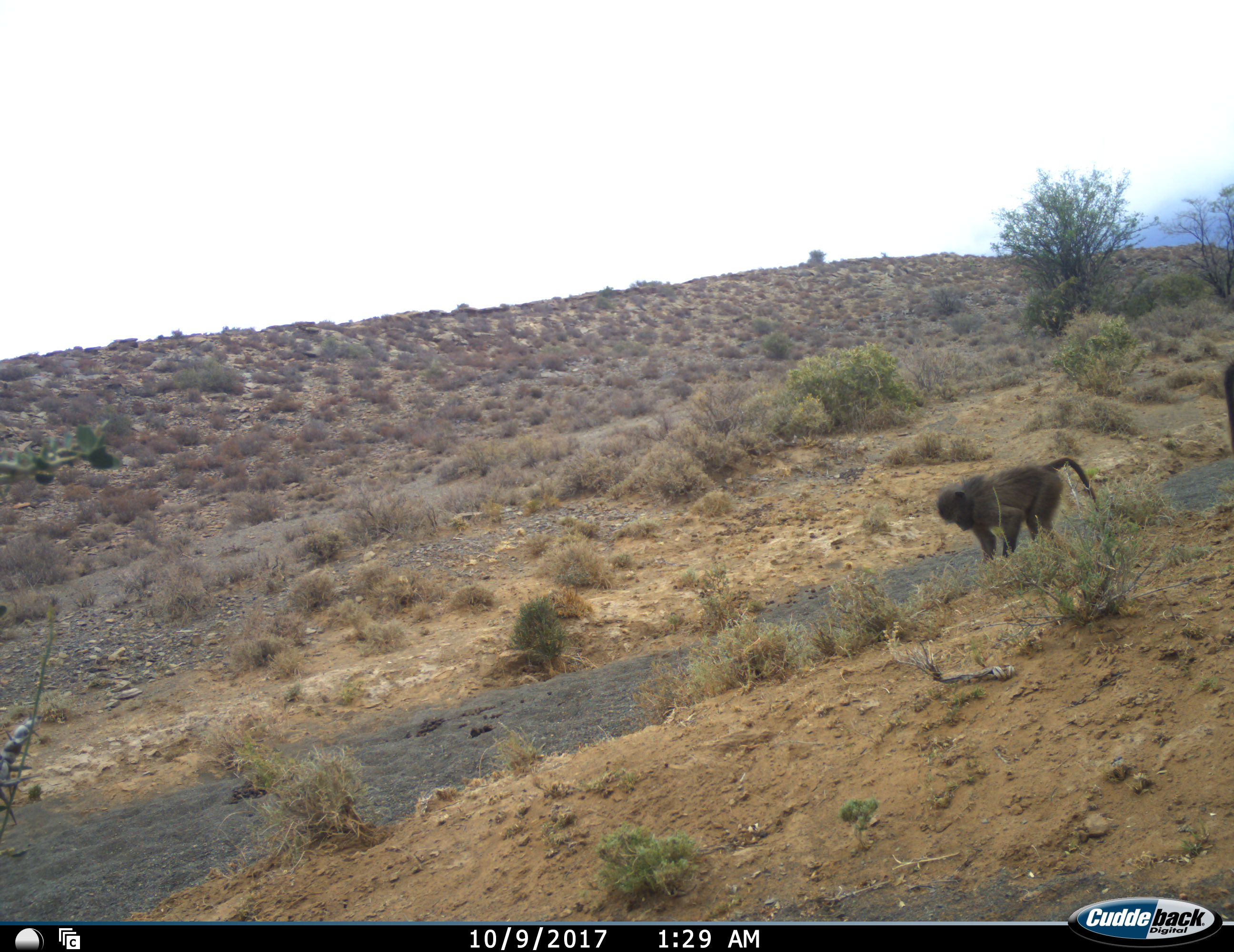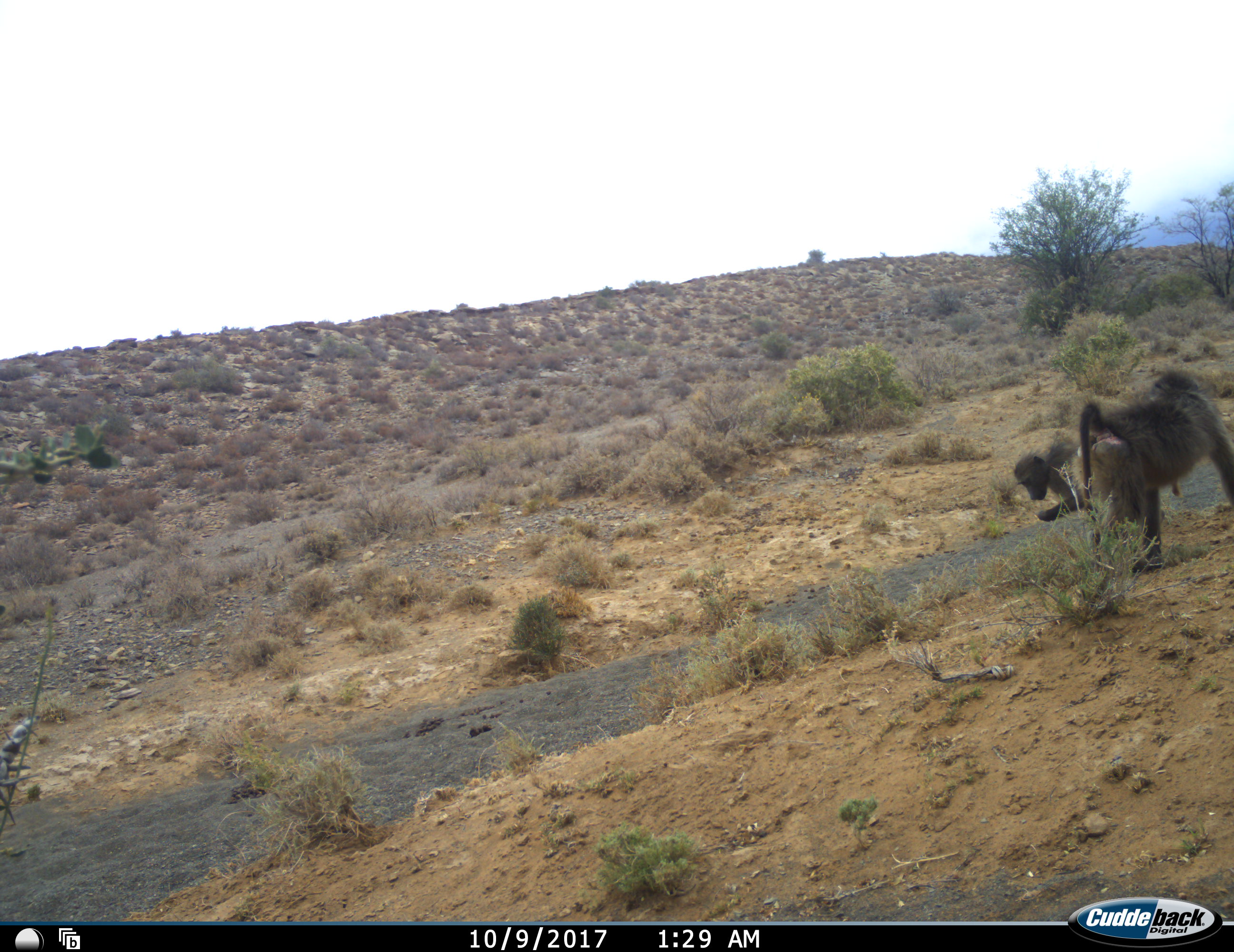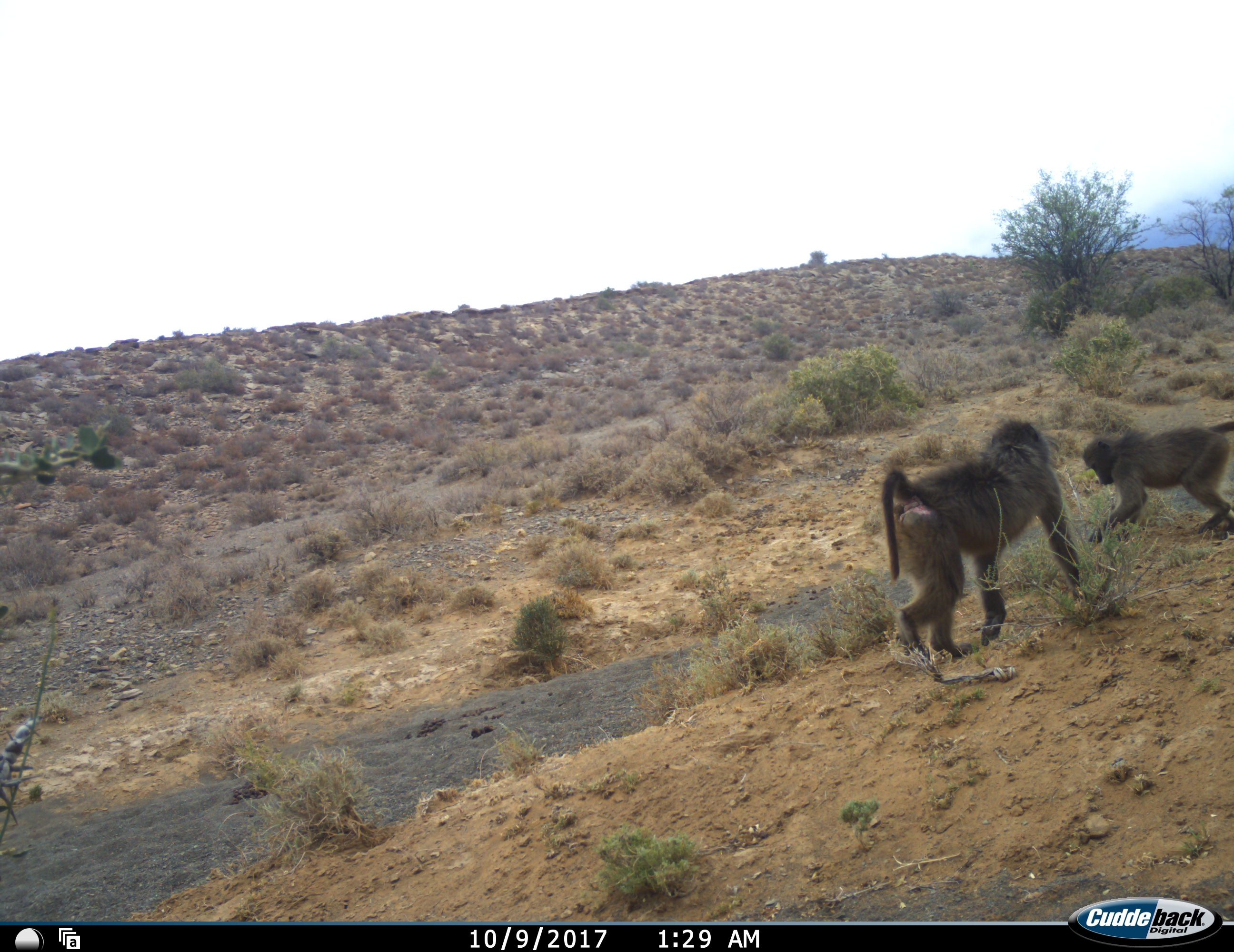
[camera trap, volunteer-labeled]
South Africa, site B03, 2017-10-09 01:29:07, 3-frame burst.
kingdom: Animalia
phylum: Chordata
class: Mammalia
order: Primates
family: Cercopithecidae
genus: Papio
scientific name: Papio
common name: baboon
Baboon (Papio), count 2. Behavior (volunteer vote fractions): standing 20%, resting 0%, moving 50%, interacting 20%. Young present (vote fraction): 50%. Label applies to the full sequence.